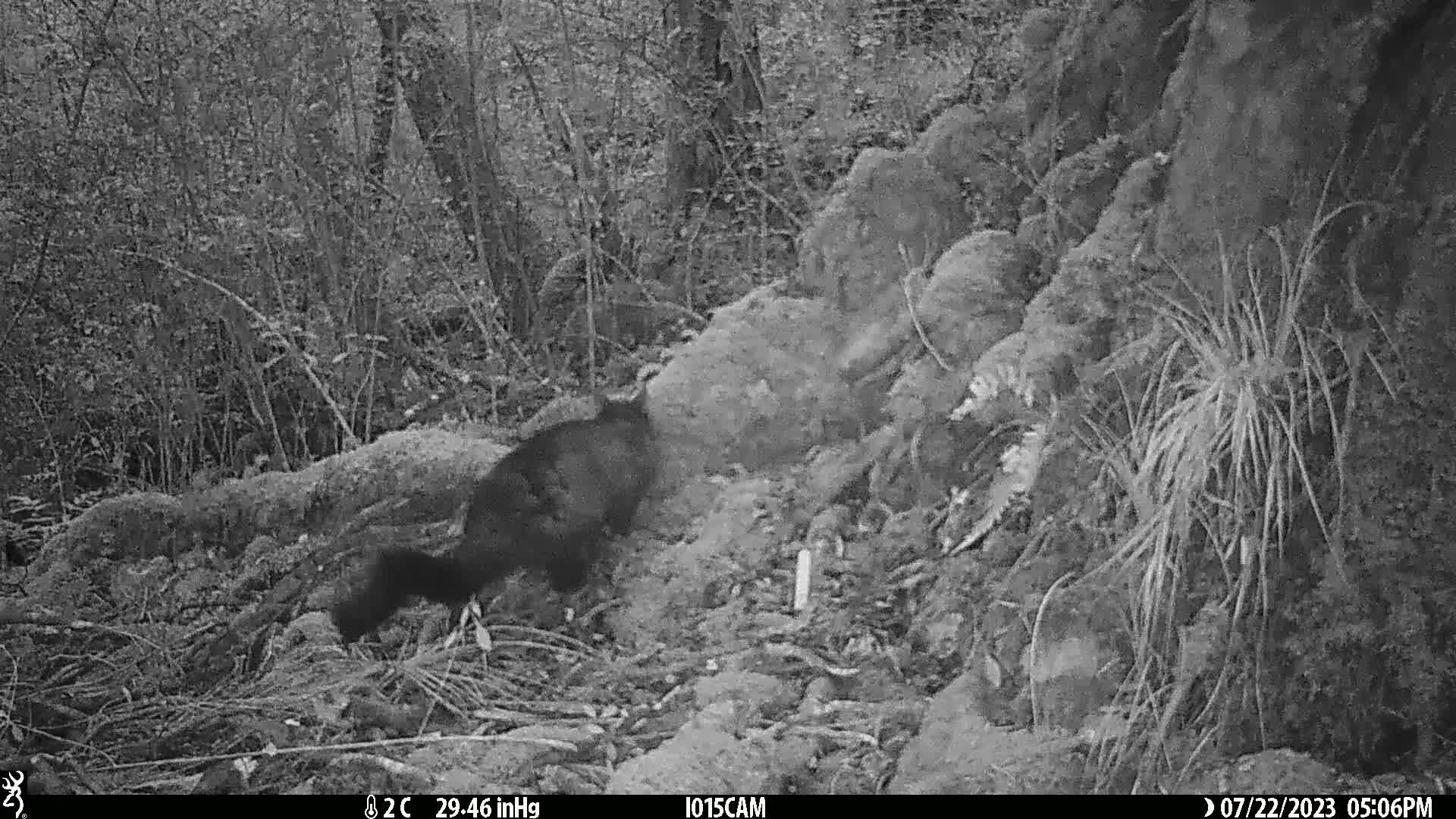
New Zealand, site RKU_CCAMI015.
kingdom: Animalia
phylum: Chordata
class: Mammalia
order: Diprotodontia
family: Phalangeridae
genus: Trichosurus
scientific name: Trichosurus vulpecula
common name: common brushtail possum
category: possum